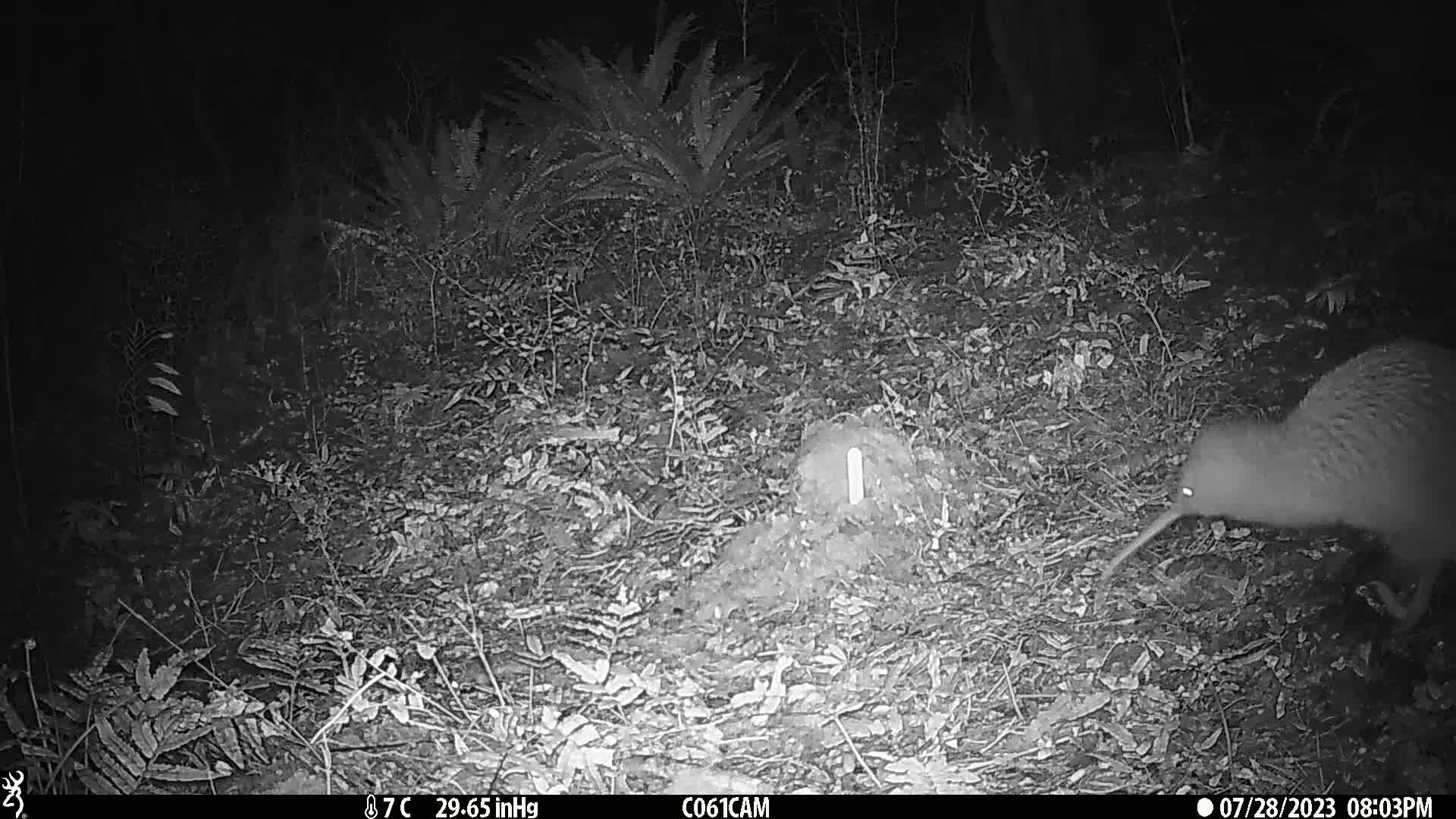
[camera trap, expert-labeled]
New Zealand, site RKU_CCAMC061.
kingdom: Animalia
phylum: Chordata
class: Aves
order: Apterygiformes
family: Apterygidae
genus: Apteryx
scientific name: Apteryx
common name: kiwi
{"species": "kiwi (Apteryx)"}